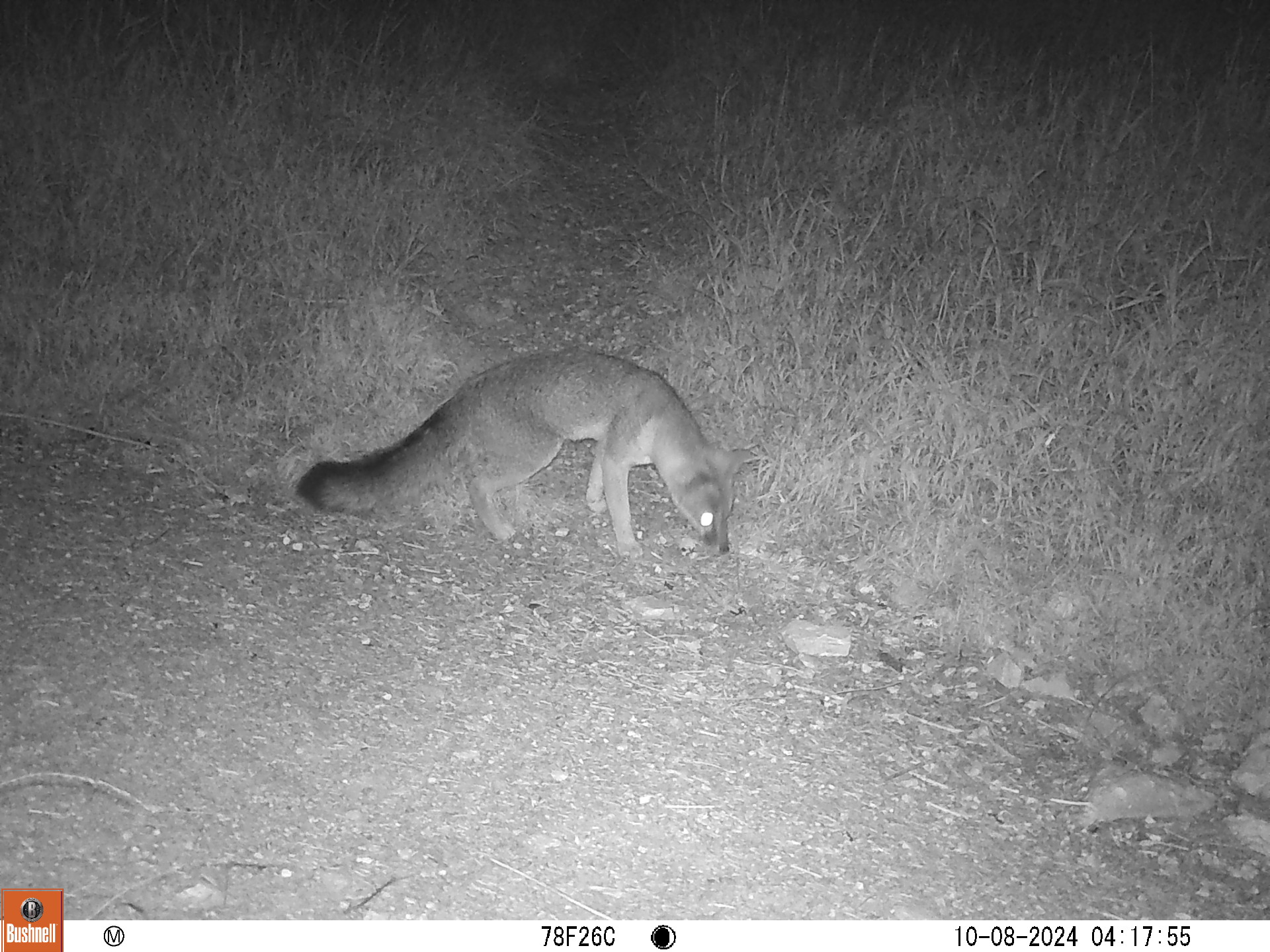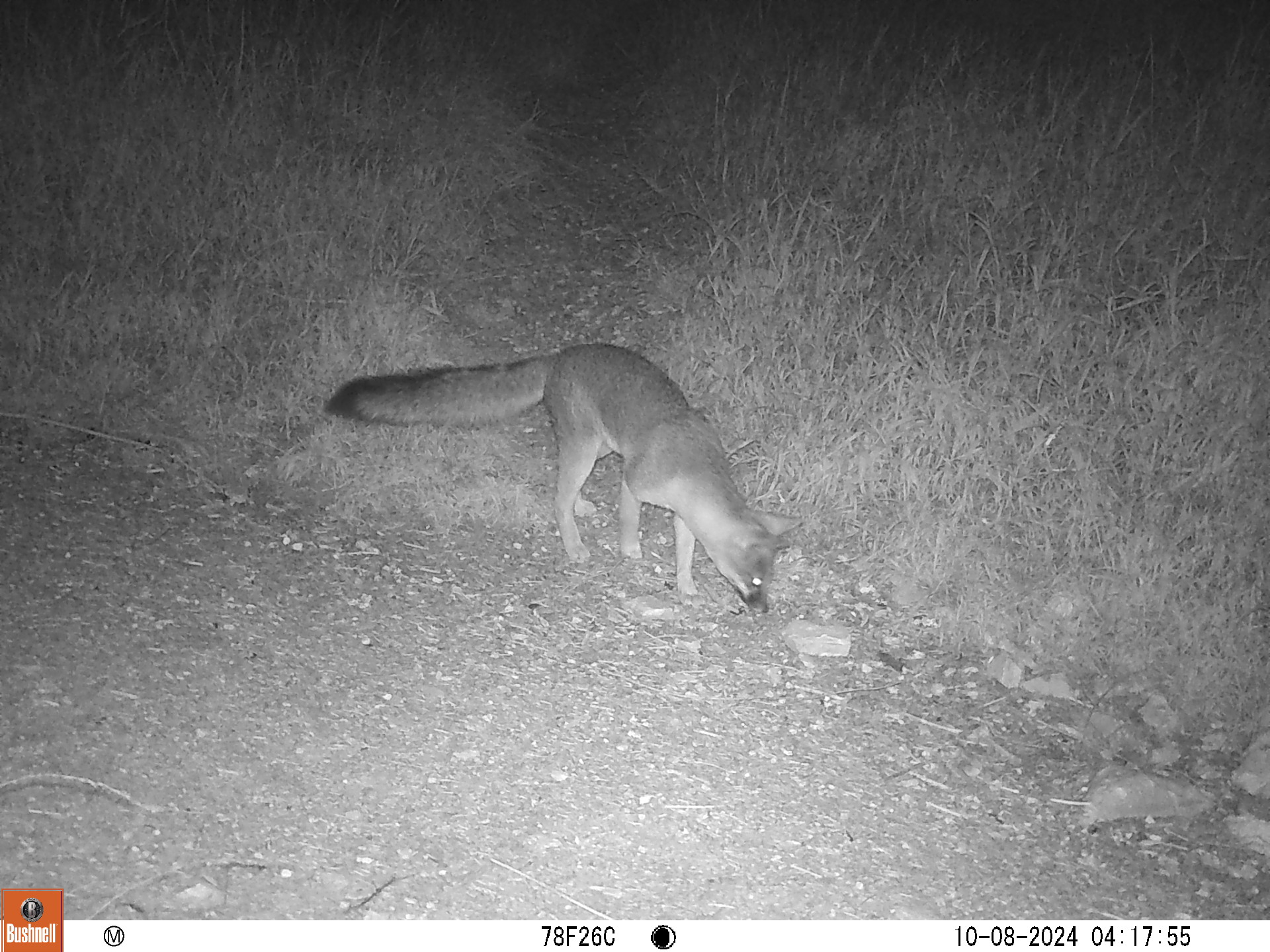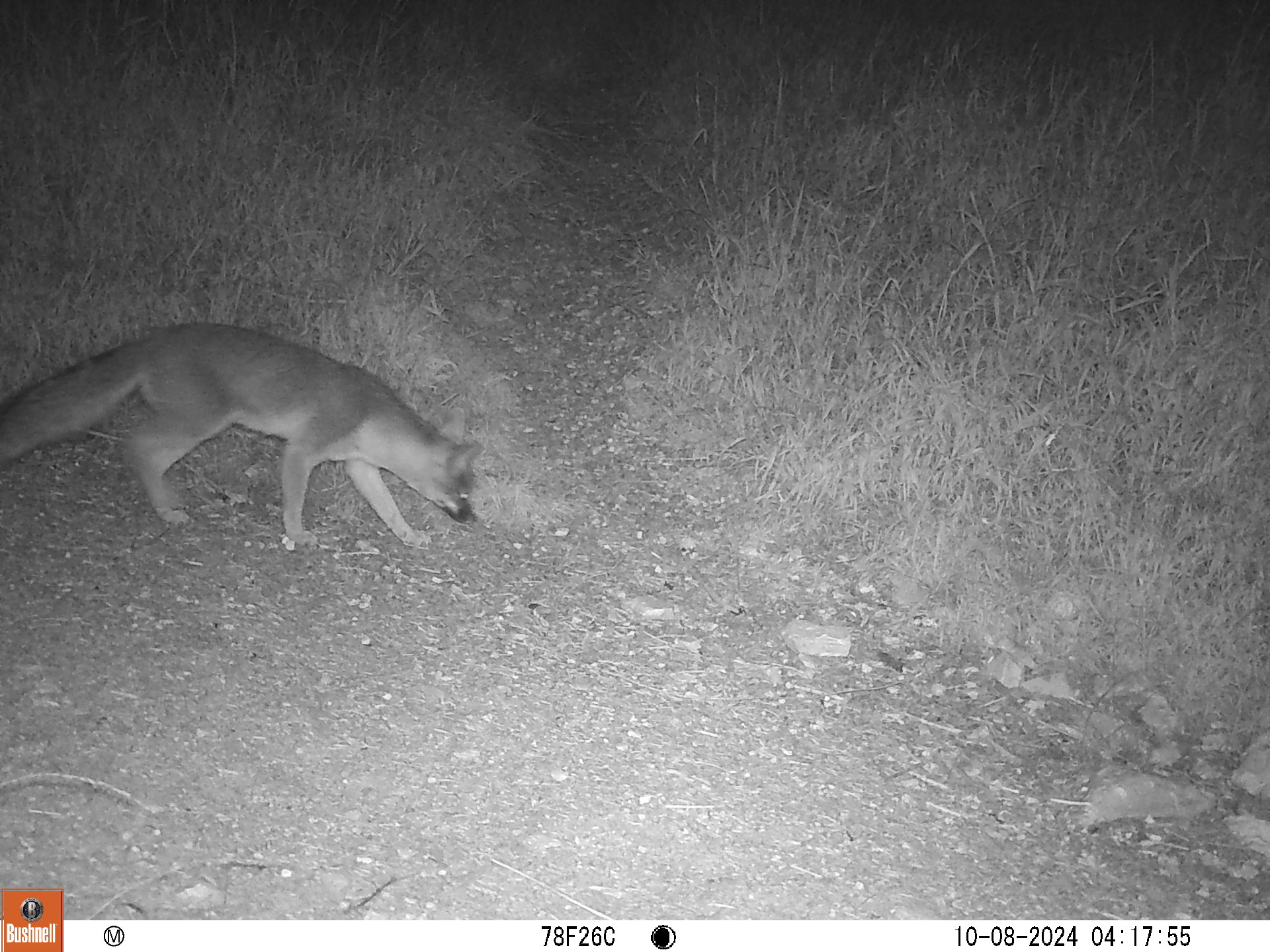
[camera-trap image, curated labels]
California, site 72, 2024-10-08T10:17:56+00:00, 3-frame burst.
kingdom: Animalia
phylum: Chordata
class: Mammalia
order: Carnivora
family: Canidae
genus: Urocyon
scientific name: Urocyon cinereoargenteus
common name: gray fox